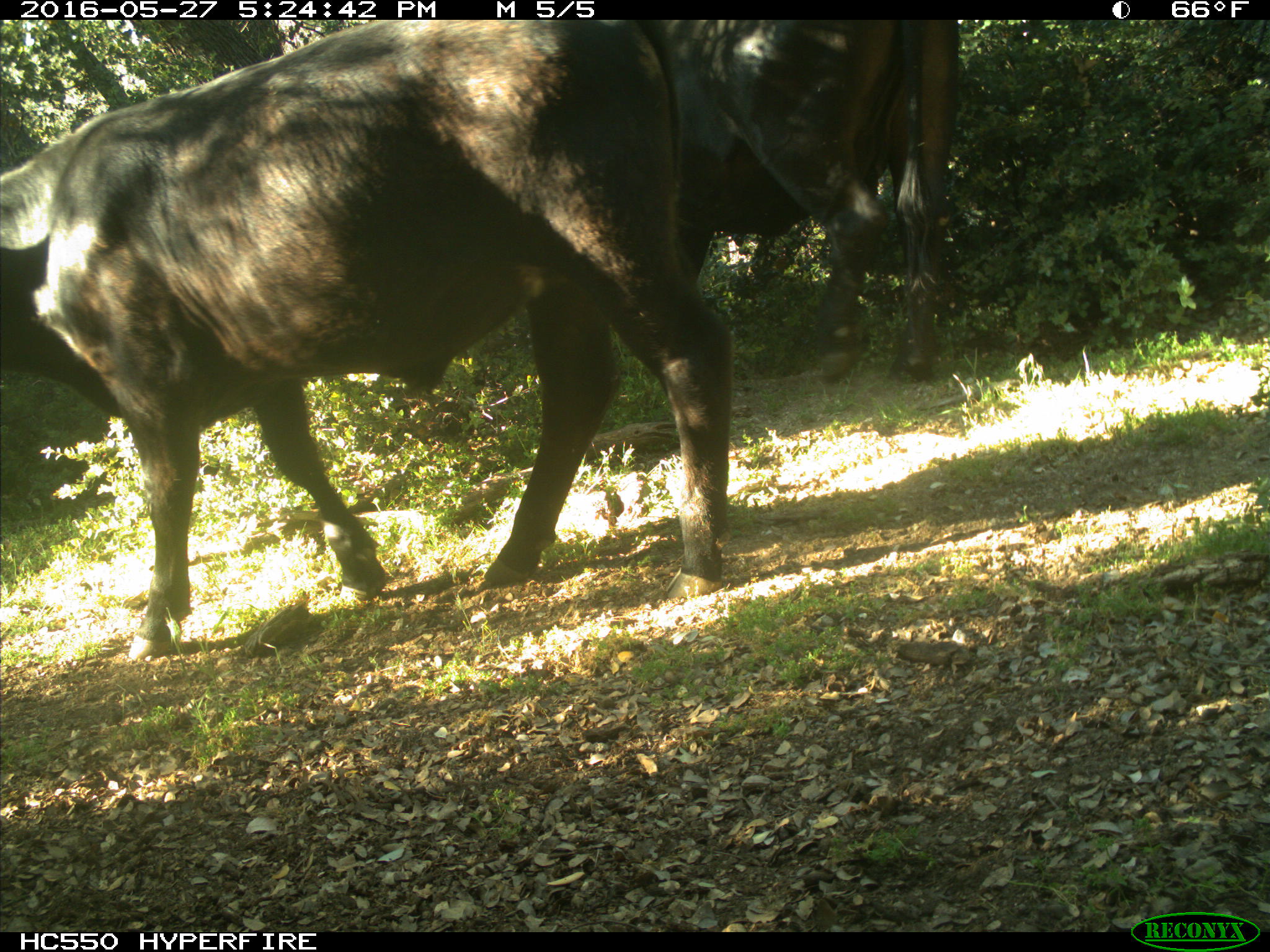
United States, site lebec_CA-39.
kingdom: Animalia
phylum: Chordata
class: Mammalia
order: Artiodactyla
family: Bovidae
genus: Bos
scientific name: Bos taurus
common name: domestic cow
Bos taurus (domestic cow).